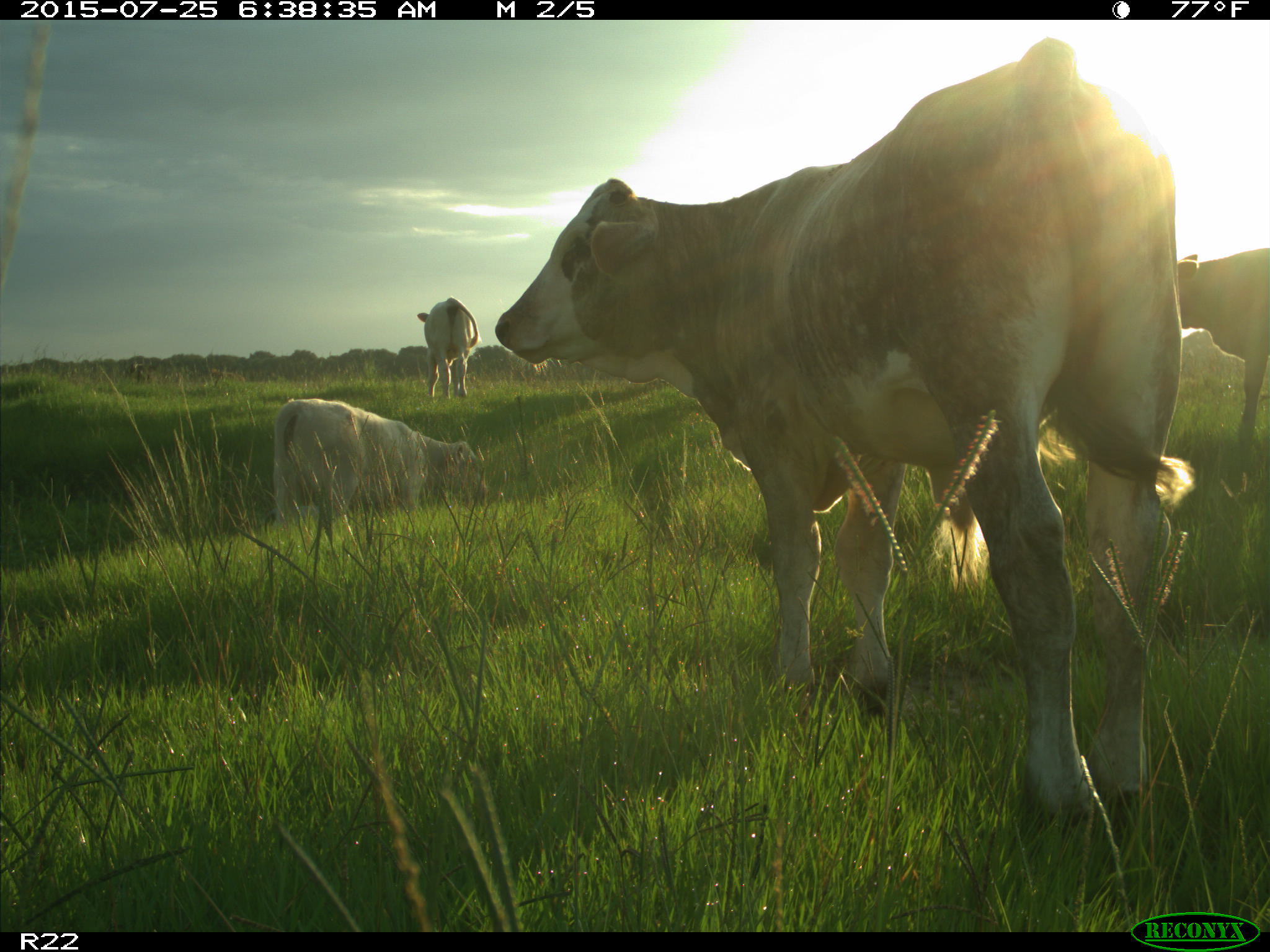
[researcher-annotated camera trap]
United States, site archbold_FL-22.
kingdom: Animalia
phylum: Chordata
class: Mammalia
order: Artiodactyla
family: Bovidae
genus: Bos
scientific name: Bos taurus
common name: domestic cow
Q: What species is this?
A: Bos taurus (domestic cow).